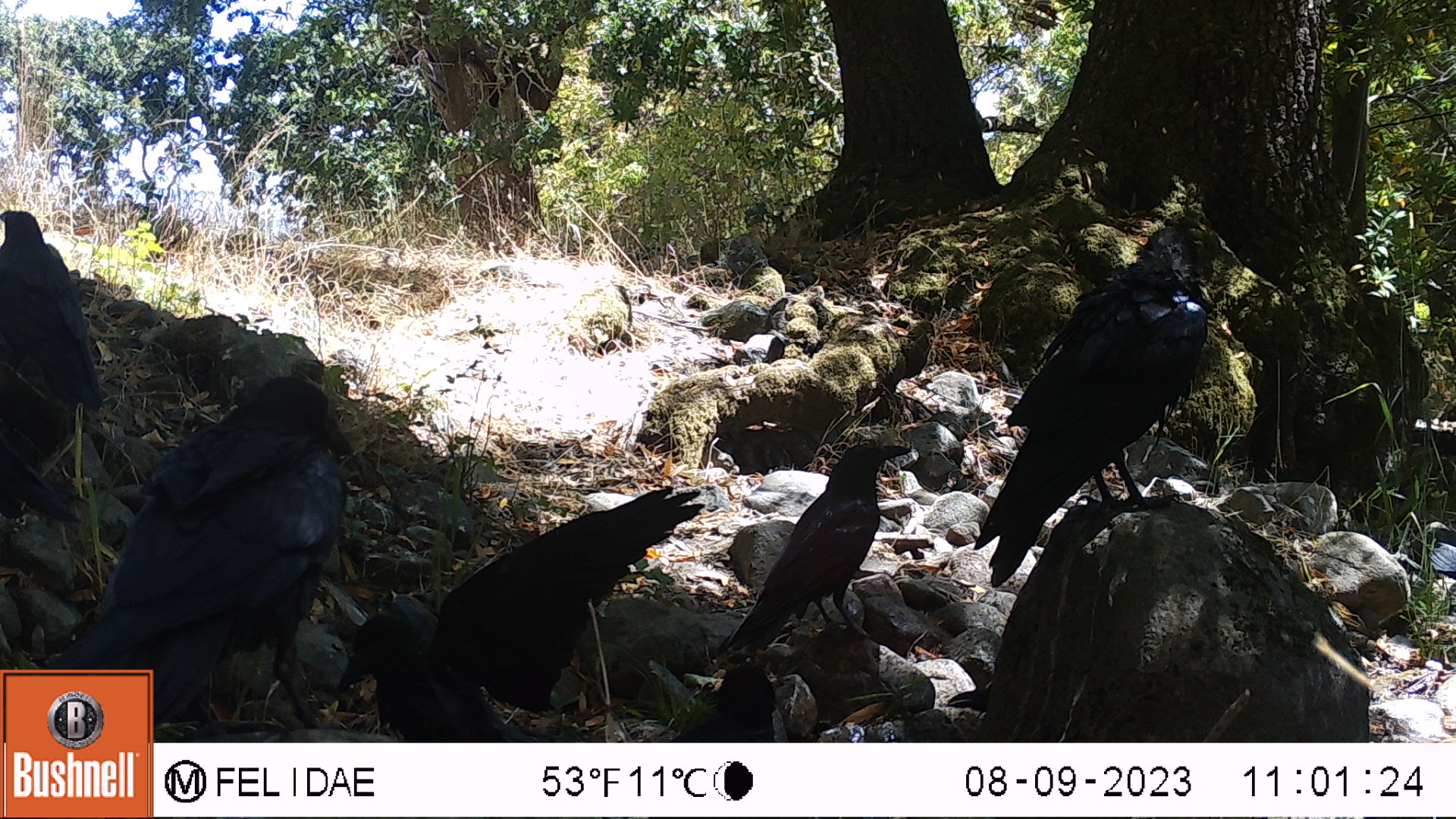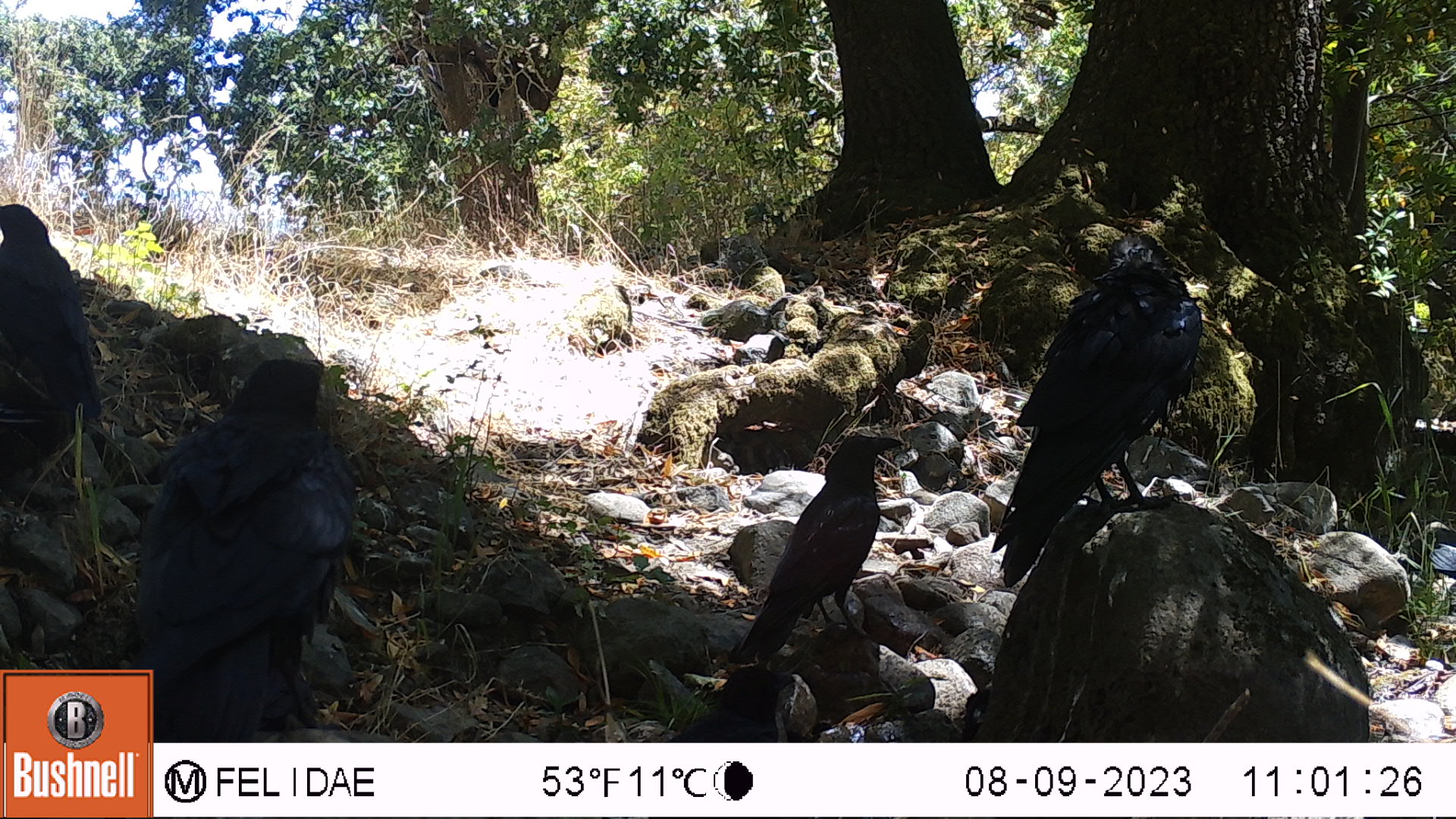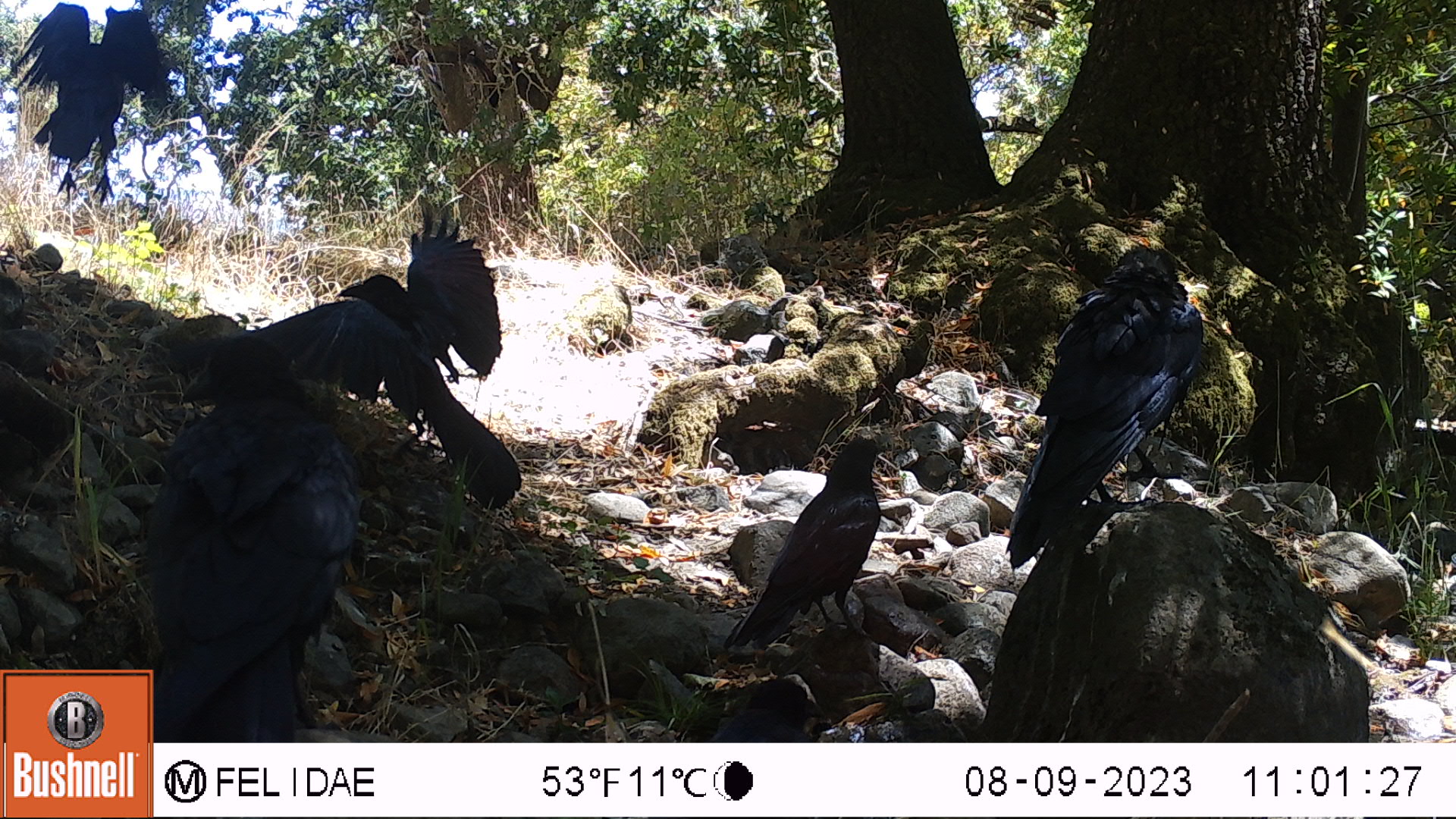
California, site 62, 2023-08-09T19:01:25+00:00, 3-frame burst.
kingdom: Animalia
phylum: Chordata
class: Aves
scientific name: Aves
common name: bird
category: unknown bird